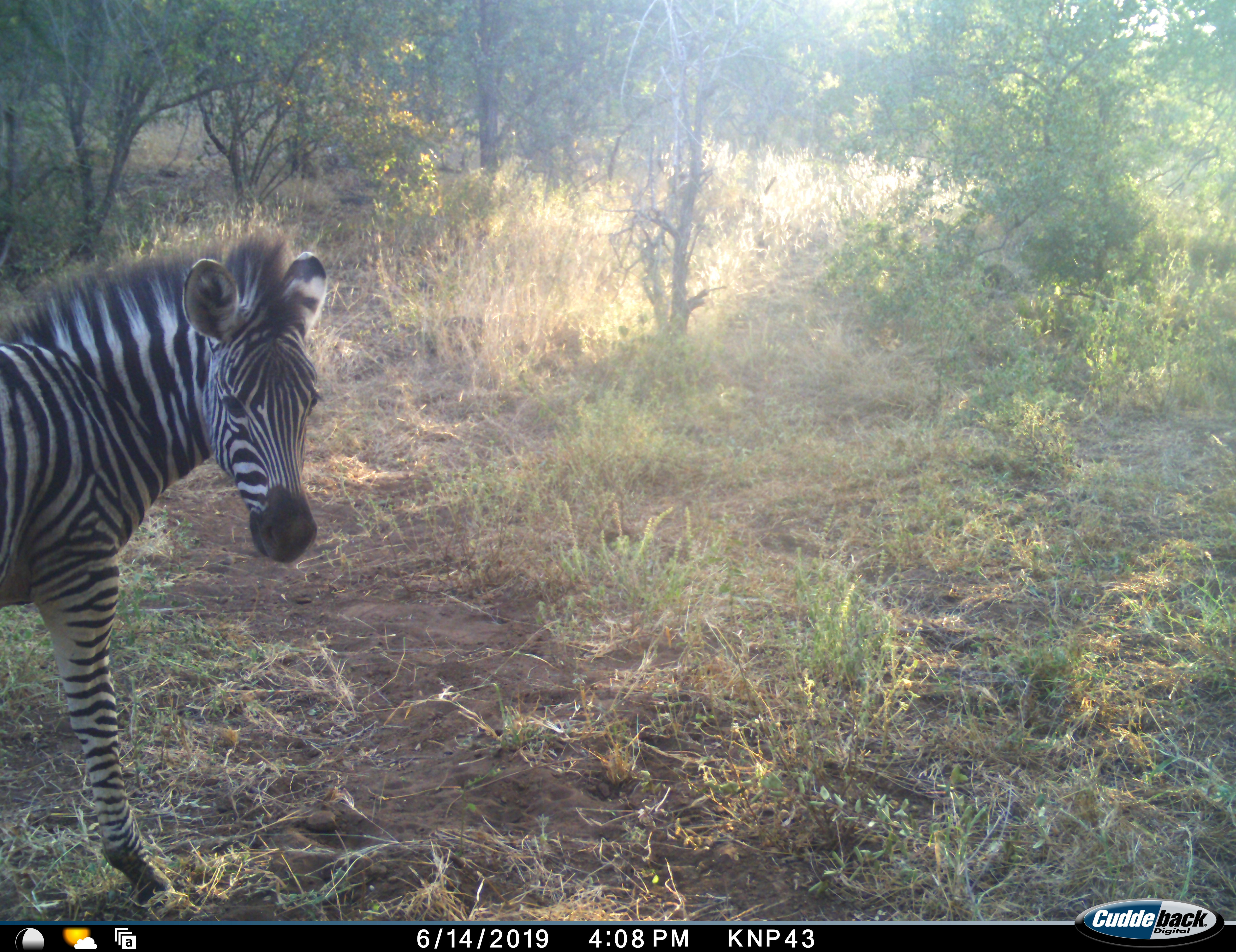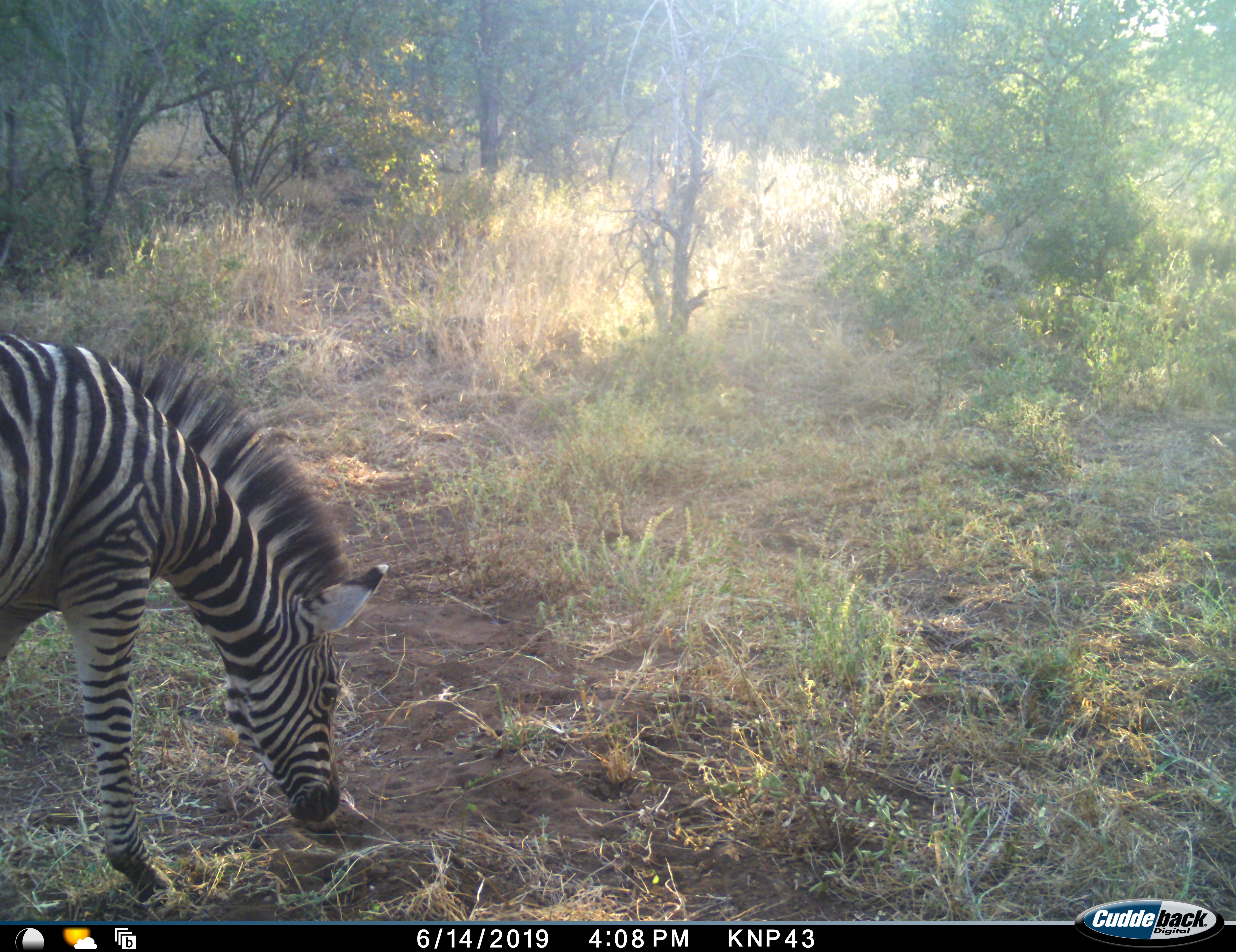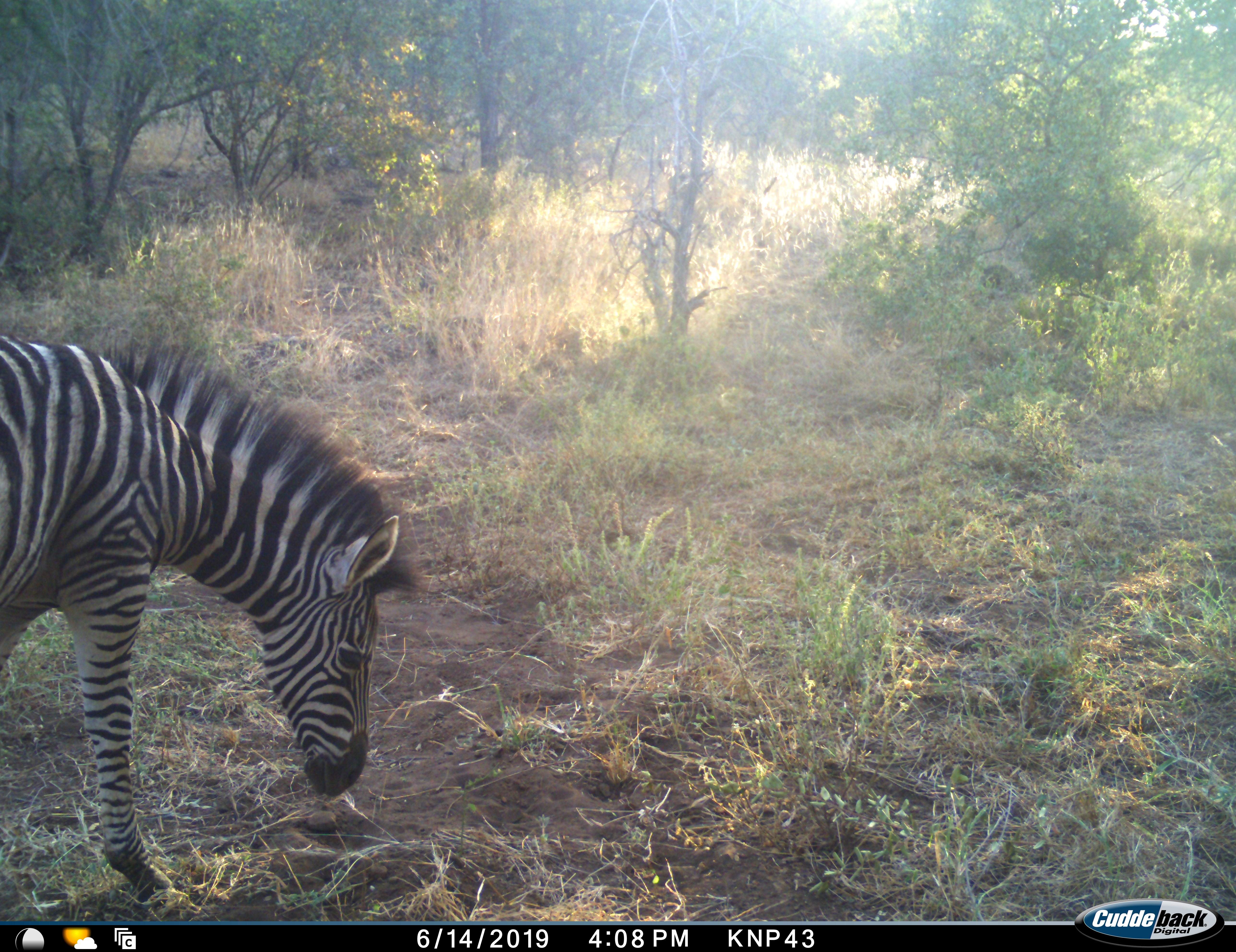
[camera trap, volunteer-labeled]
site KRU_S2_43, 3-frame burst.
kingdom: Animalia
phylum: Chordata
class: Mammalia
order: Perissodactyla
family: Equidae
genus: Equus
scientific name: Equus quagga burchellii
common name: burchell's zebra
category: zebraburchells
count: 1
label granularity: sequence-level